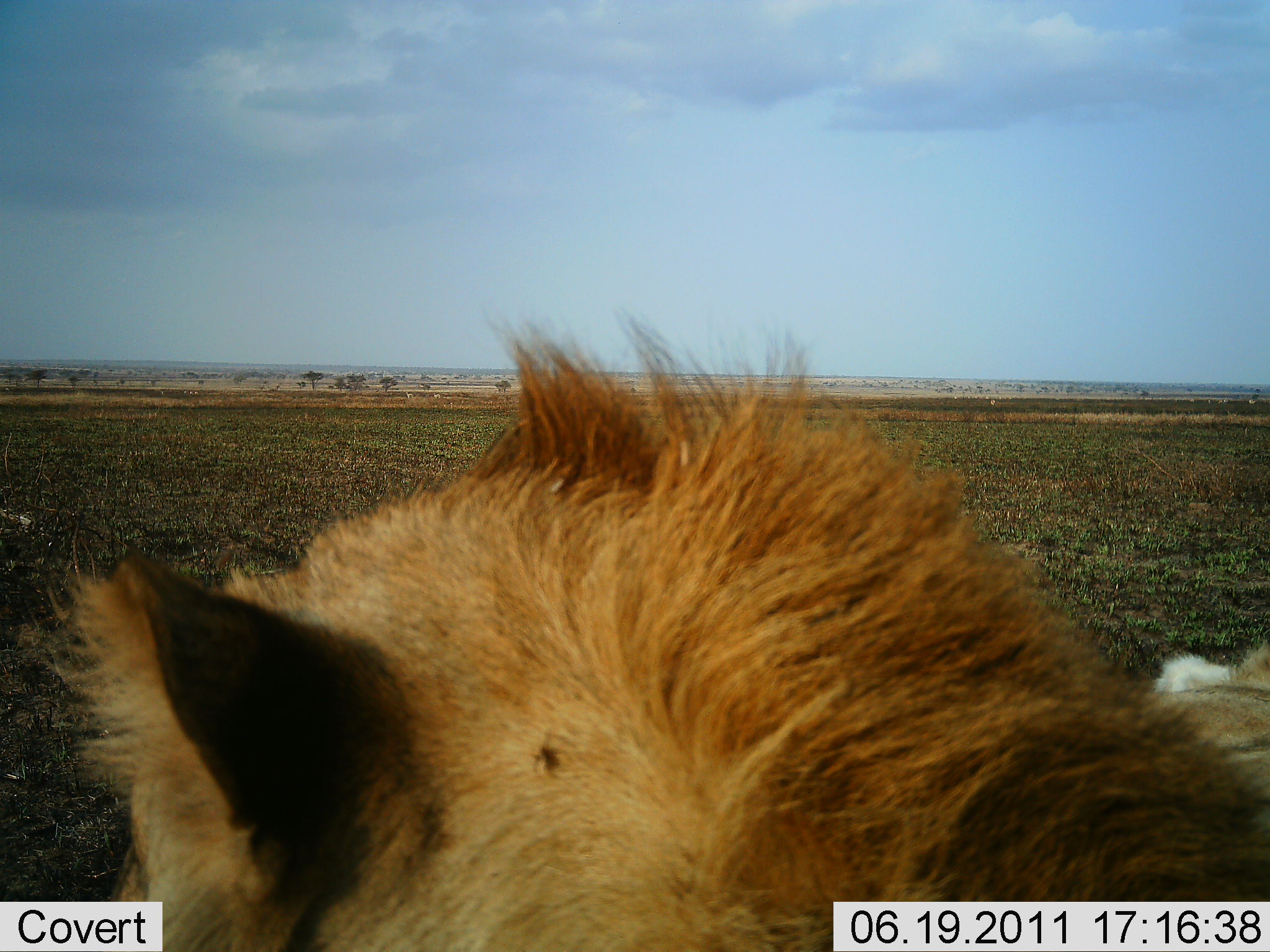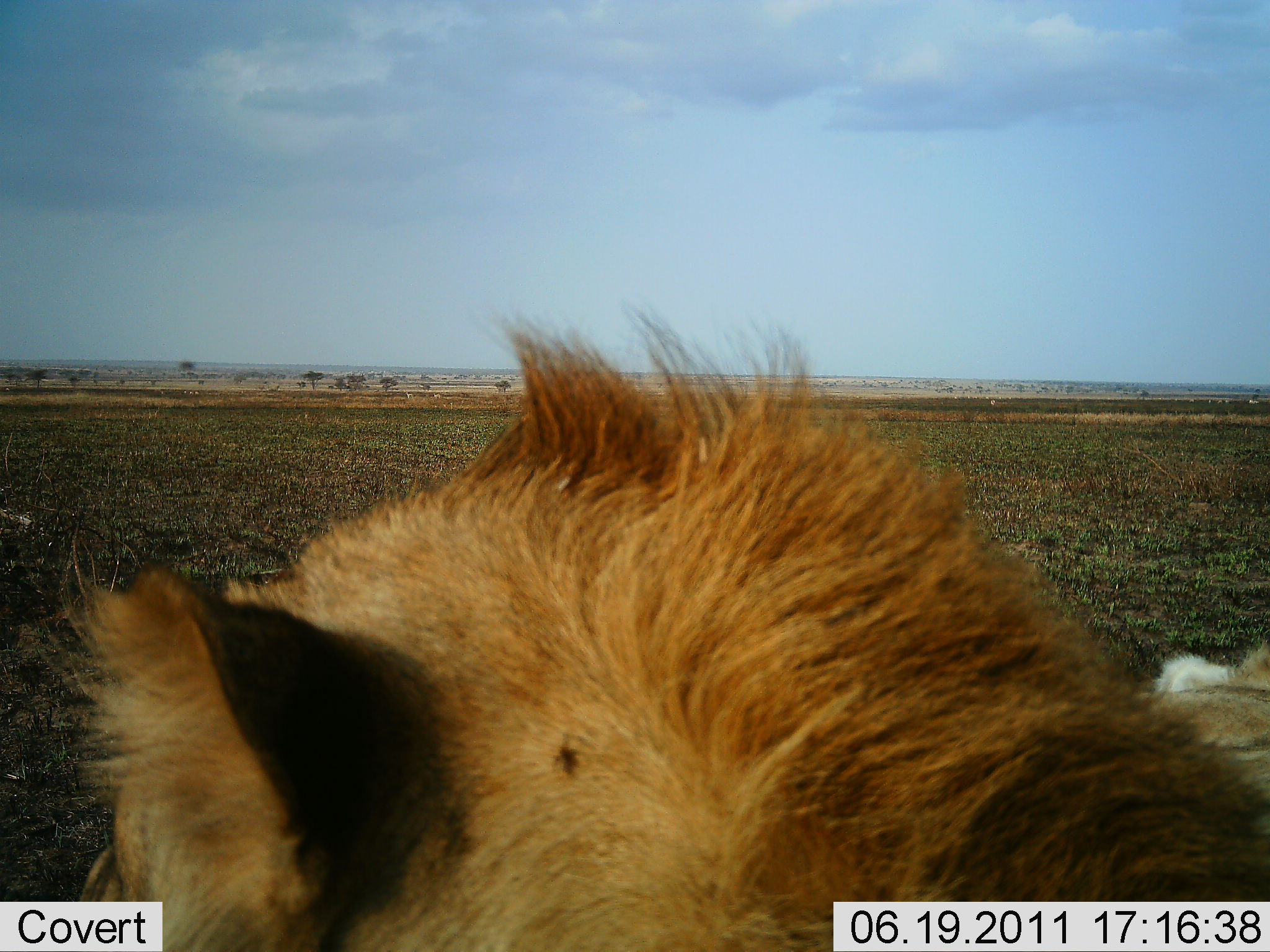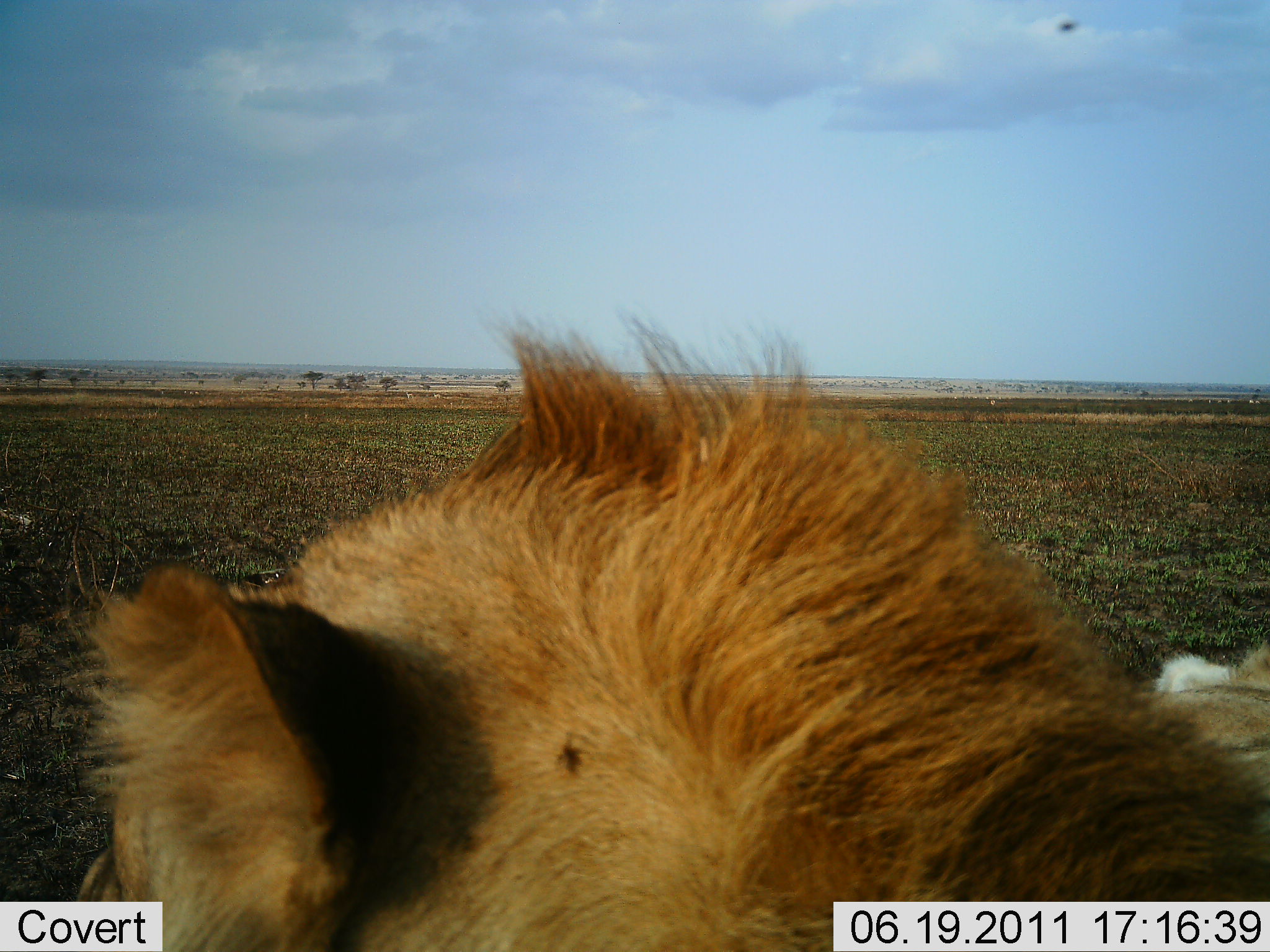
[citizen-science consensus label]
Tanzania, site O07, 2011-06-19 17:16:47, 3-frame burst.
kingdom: Animalia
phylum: Chordata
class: Mammalia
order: Carnivora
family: Felidae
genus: Panthera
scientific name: Panthera leo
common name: lion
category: lionmale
Lionmale (lion) (Panthera leo), count 1. Behavior (volunteer vote fractions): standing 0%, resting 100%, moving 0%, interacting 0%. Young present (vote fraction): 0%. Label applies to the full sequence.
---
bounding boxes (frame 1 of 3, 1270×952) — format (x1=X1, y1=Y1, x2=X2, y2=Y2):
animal: (x1=44, y1=311, x2=1270, y2=952)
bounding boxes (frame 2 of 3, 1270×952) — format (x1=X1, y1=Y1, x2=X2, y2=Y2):
animal: (x1=36, y1=301, x2=1270, y2=951)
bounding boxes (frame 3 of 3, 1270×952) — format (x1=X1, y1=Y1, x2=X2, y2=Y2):
animal: (x1=38, y1=303, x2=1270, y2=951); (x1=1059, y1=20, x2=1078, y2=33)